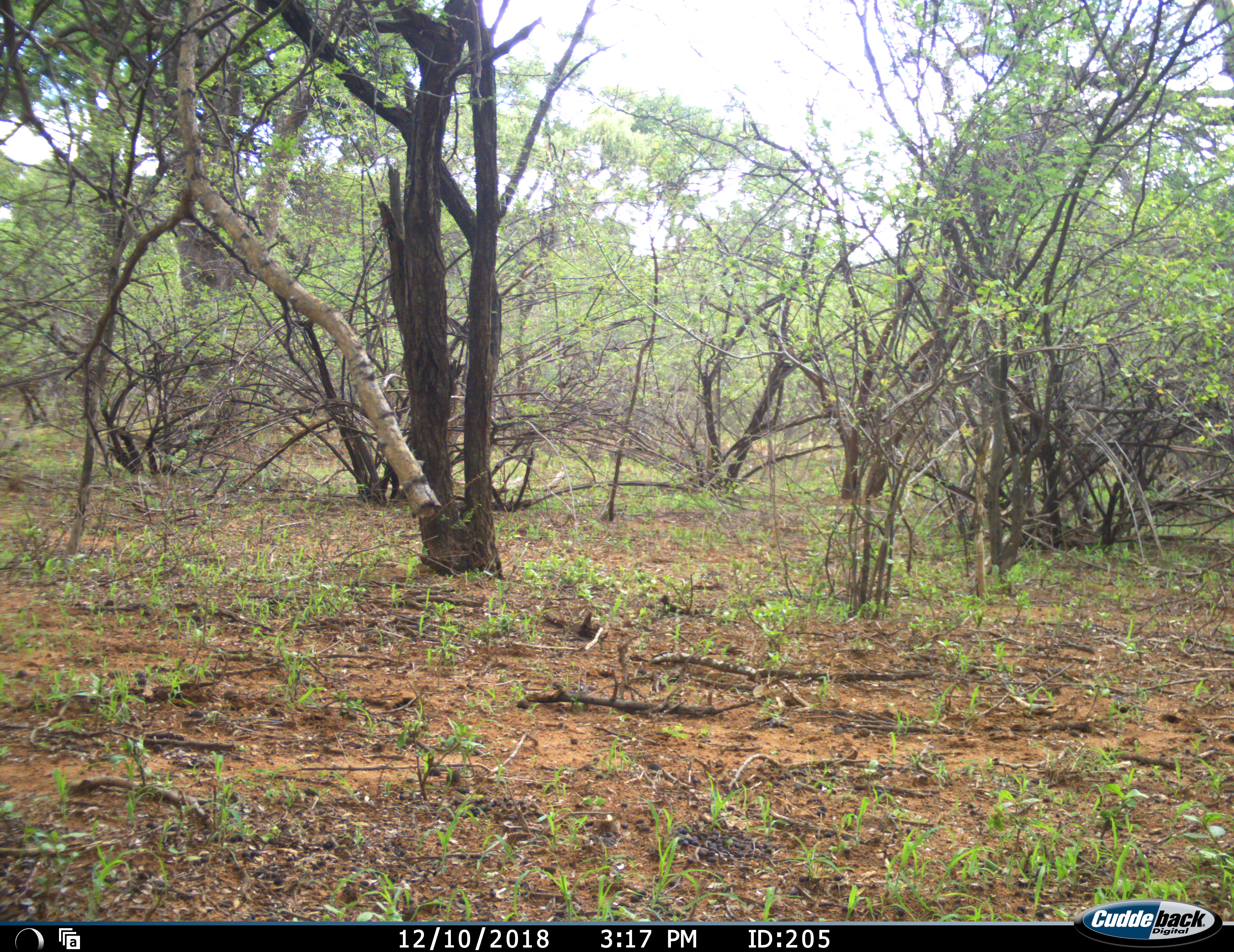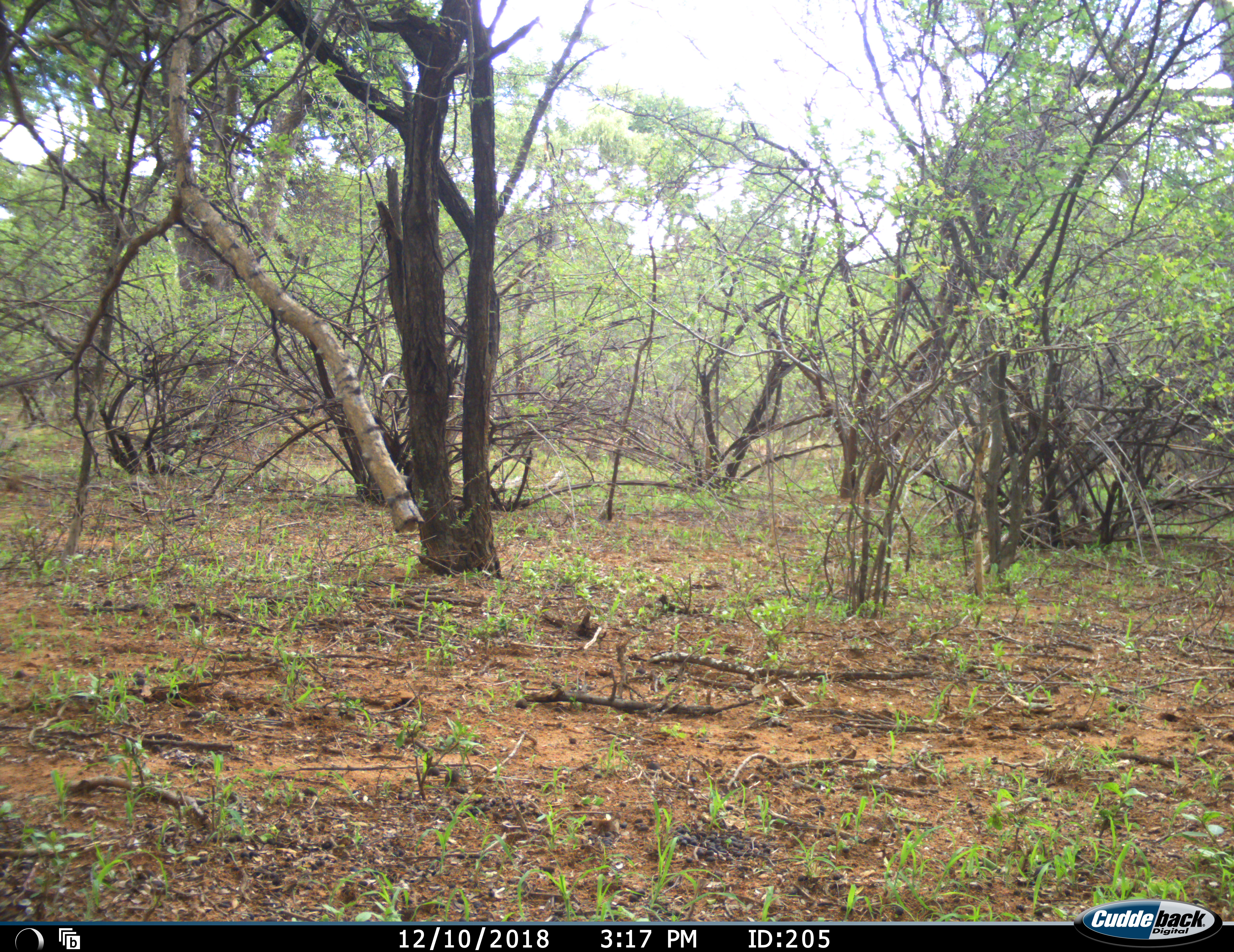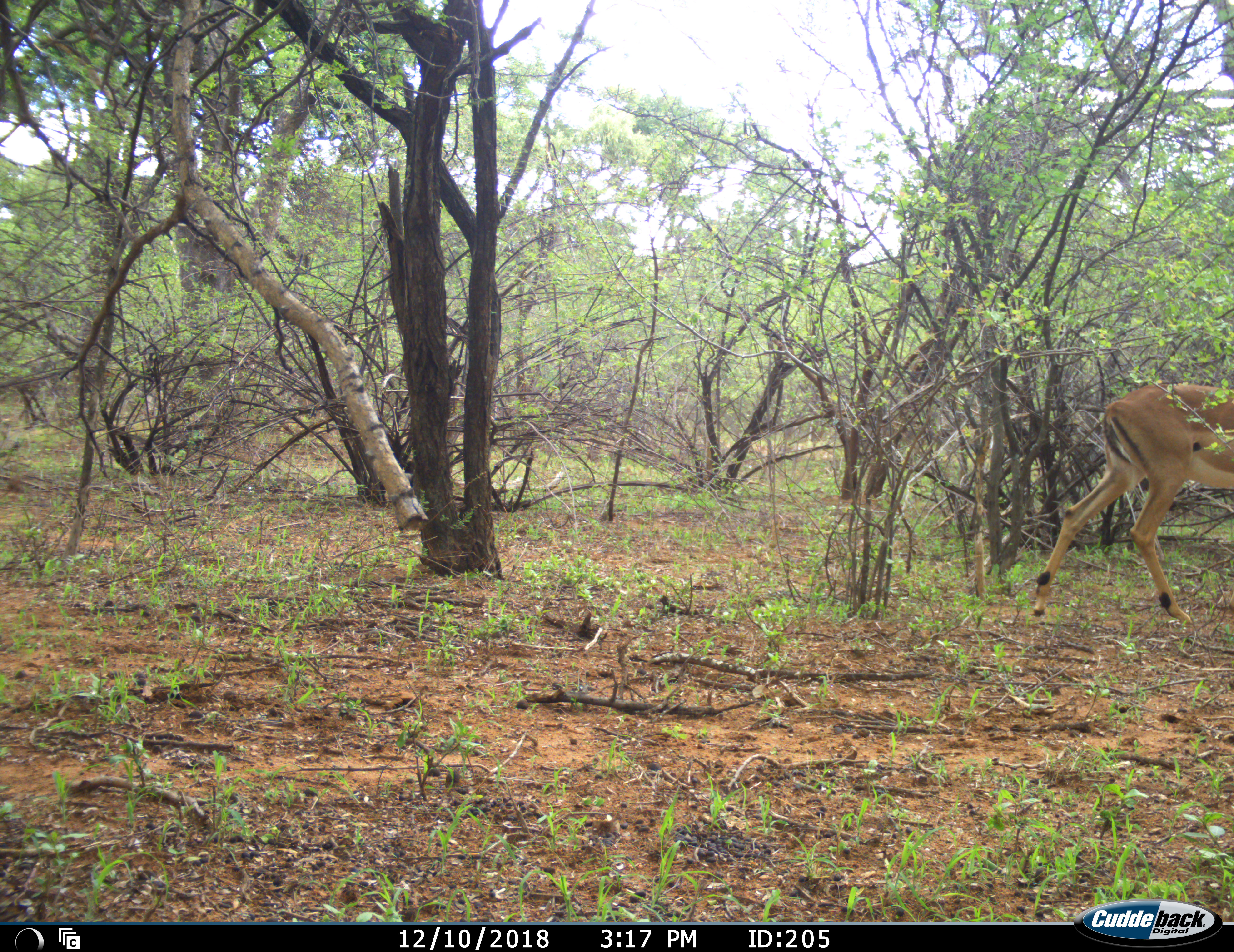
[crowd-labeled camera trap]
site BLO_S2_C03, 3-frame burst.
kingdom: Animalia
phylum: Chordata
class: Mammalia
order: Artiodactyla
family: Bovidae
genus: Aepyceros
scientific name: Aepyceros melampus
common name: impala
Impala (Aepyceros melampus), count 1. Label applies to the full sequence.